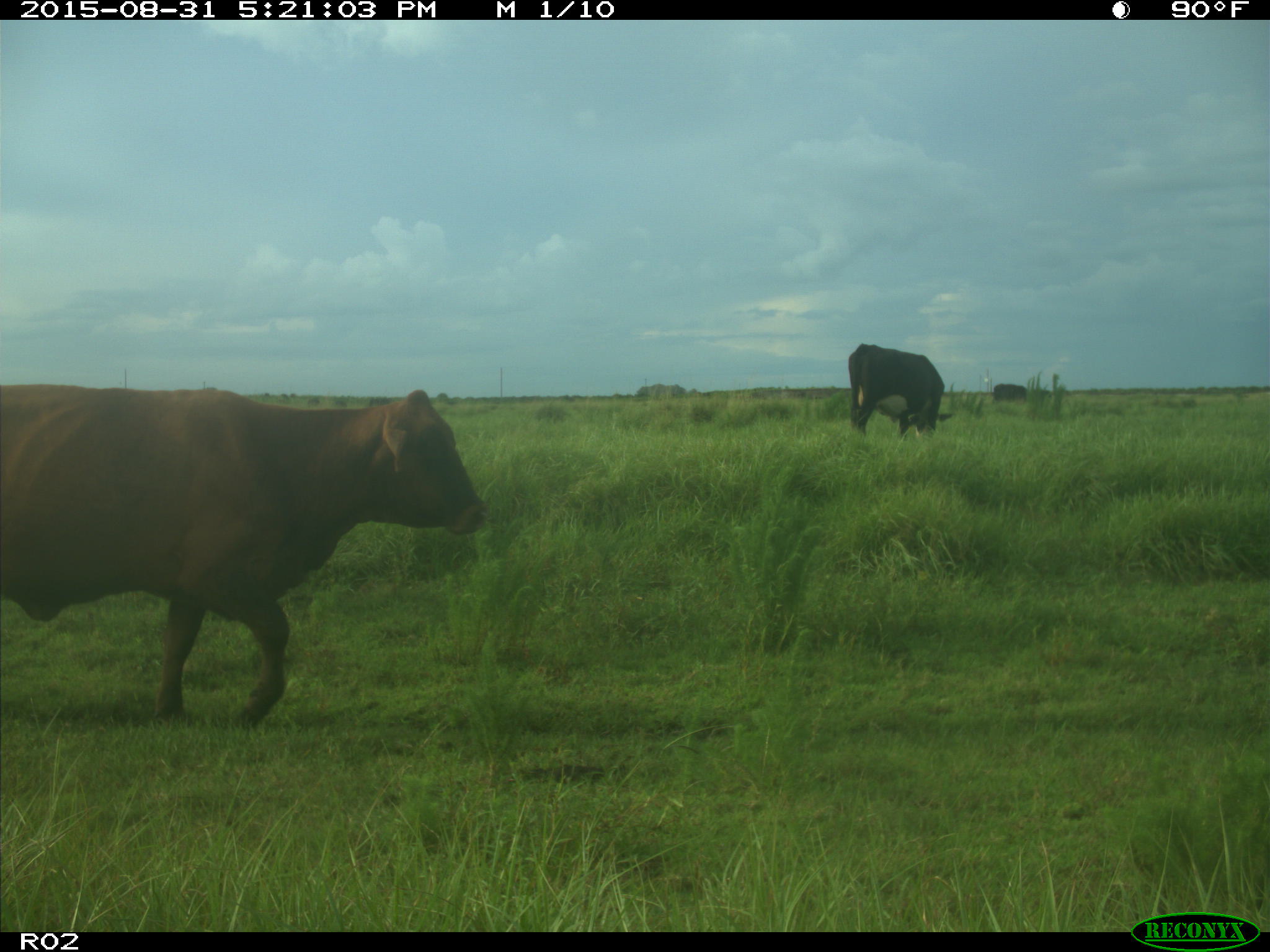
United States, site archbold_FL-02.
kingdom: Animalia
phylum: Chordata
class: Mammalia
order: Artiodactyla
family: Bovidae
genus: Bos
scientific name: Bos taurus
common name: domestic cow